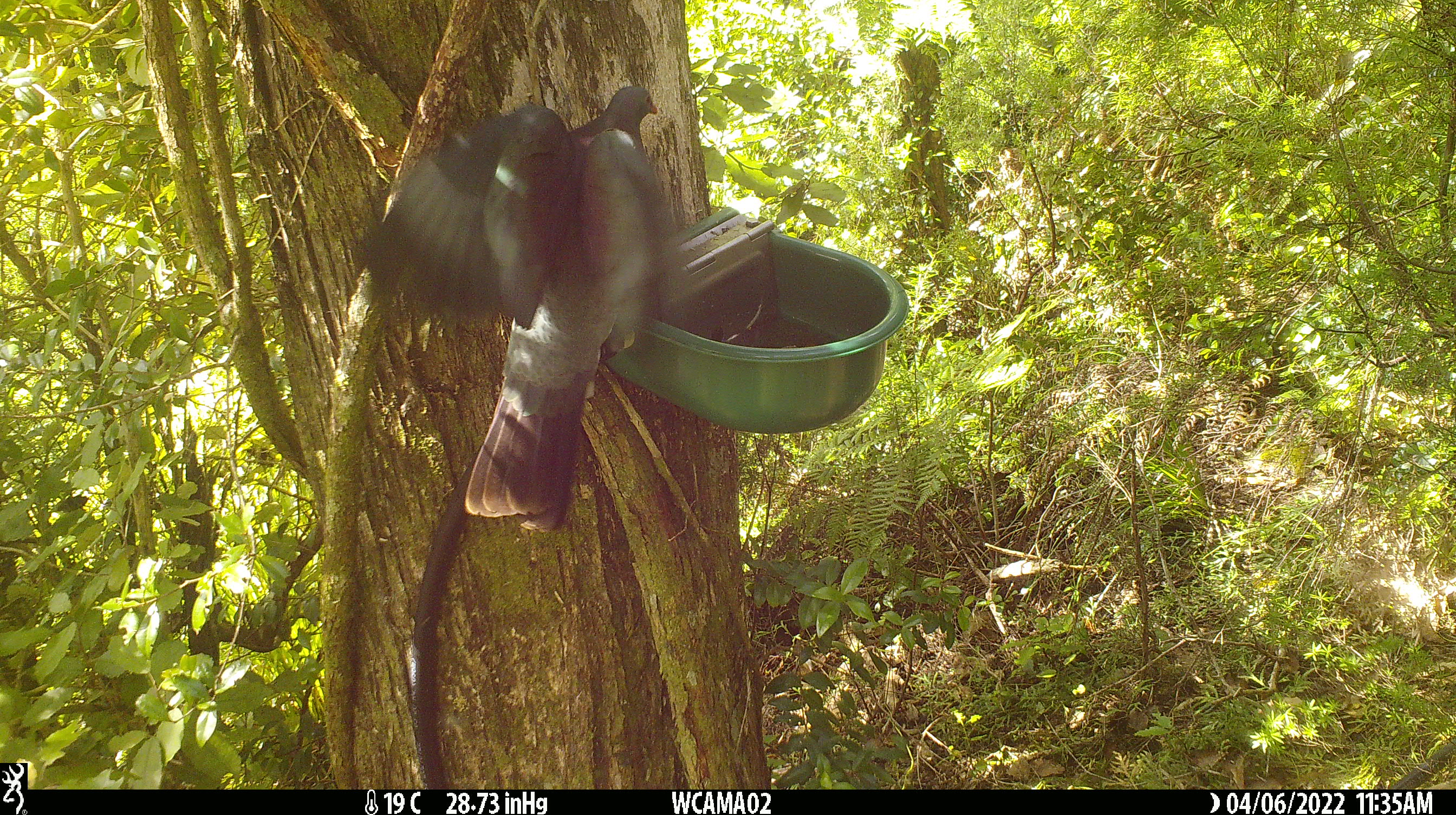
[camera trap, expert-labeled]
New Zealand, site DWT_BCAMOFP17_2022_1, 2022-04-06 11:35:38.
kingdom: Animalia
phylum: Chordata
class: Aves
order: Columbiformes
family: Columbidae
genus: Hemiphaga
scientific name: Hemiphaga novaeseelandiae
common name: new zealand pigeon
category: kereru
Kereru (new zealand pigeon) (Hemiphaga novaeseelandiae).